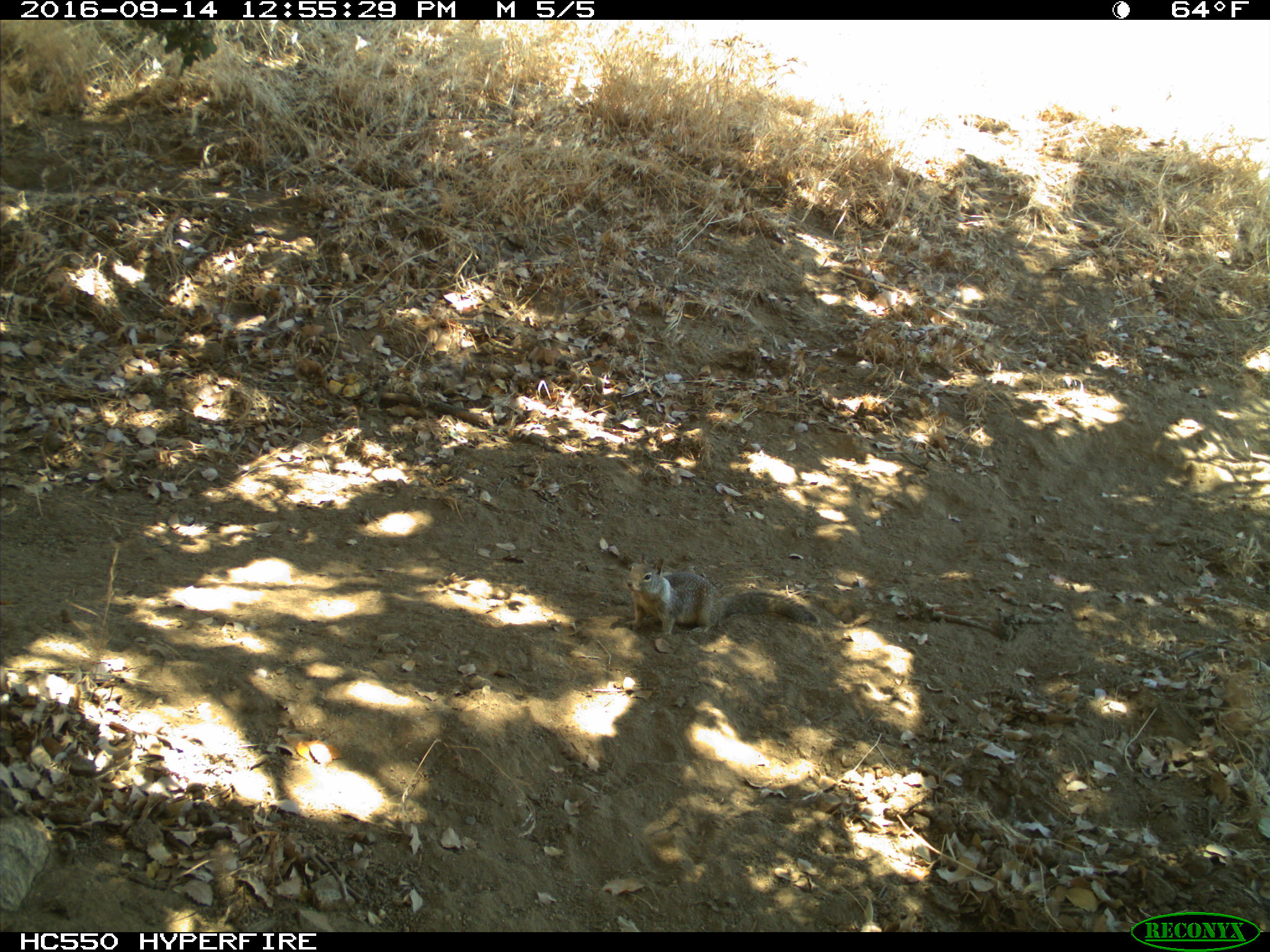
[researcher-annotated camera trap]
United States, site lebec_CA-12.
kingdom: Animalia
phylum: Chordata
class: Mammalia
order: Rodentia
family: Sciuridae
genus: Otospermophilus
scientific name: Otospermophilus beecheyi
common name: california ground squirrel